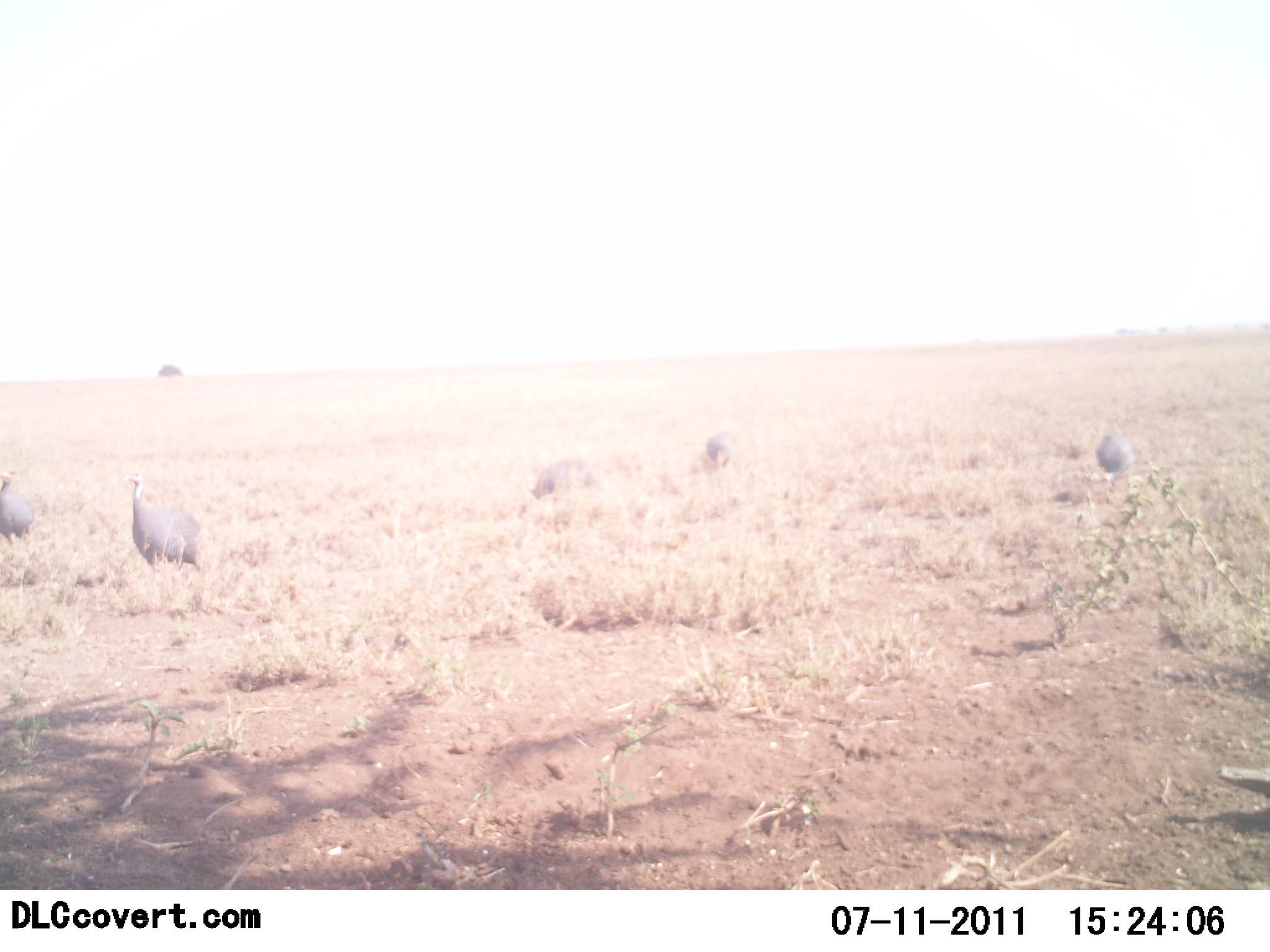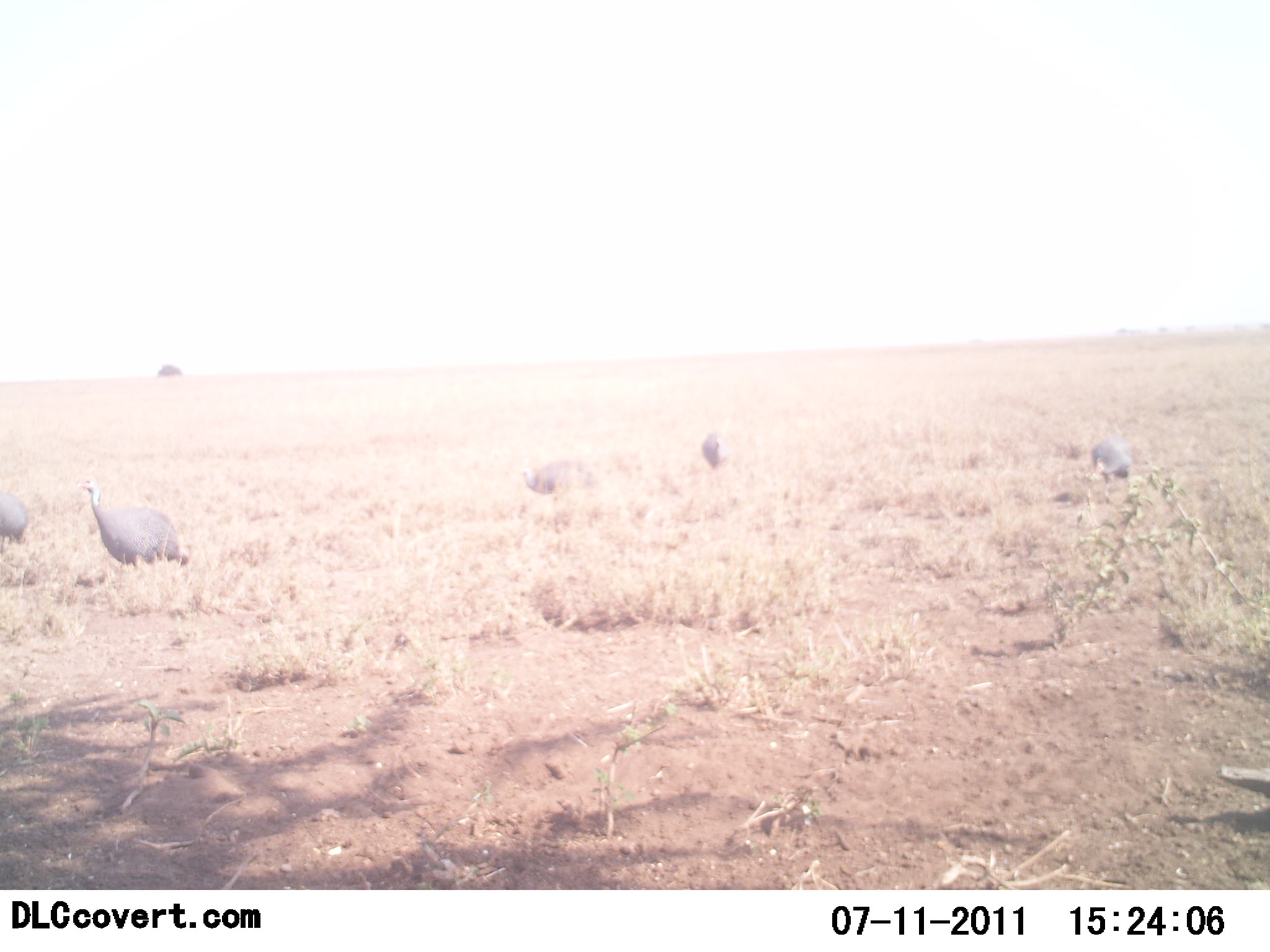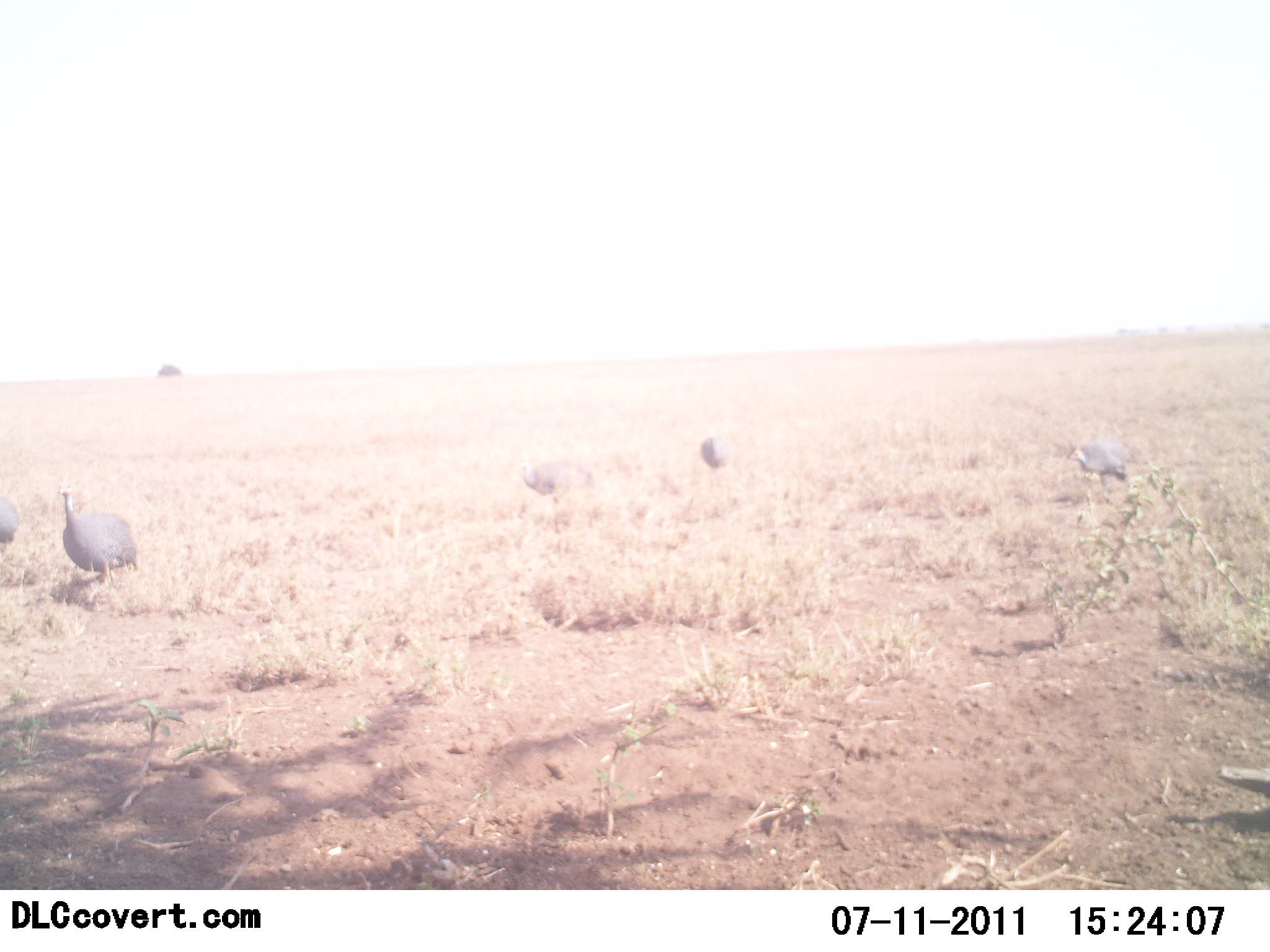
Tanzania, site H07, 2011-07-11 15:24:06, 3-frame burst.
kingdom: Animalia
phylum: Chordata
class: Aves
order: Galliformes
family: Numididae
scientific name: Numididae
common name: guinea fowl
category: guineafowl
Guineafowl (guinea fowl) (Numididae), count 5. Behavior (volunteer vote fractions): standing 47%, resting 0%, moving 65%, interacting 0%. Young present (vote fraction): 0%. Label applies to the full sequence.